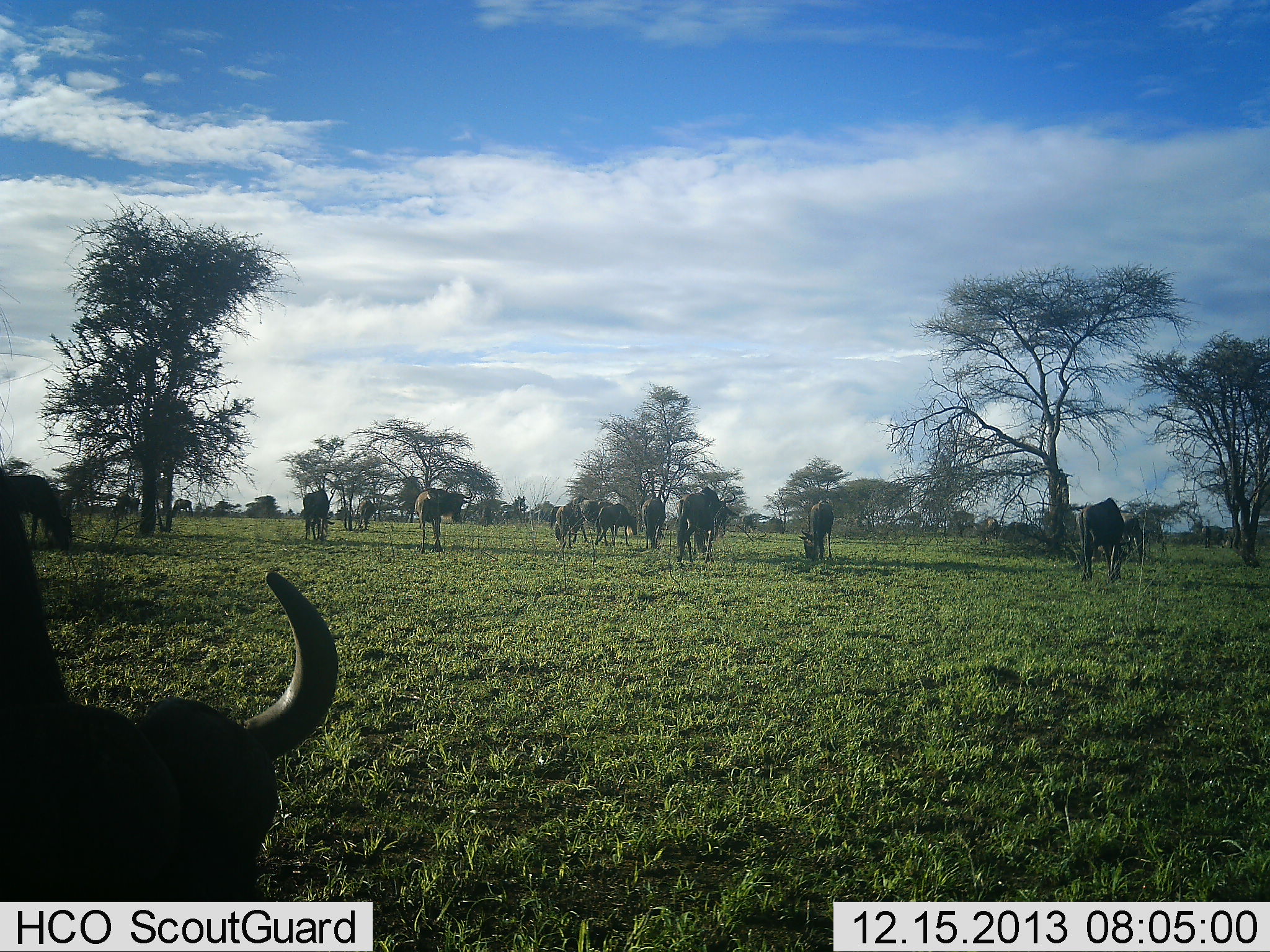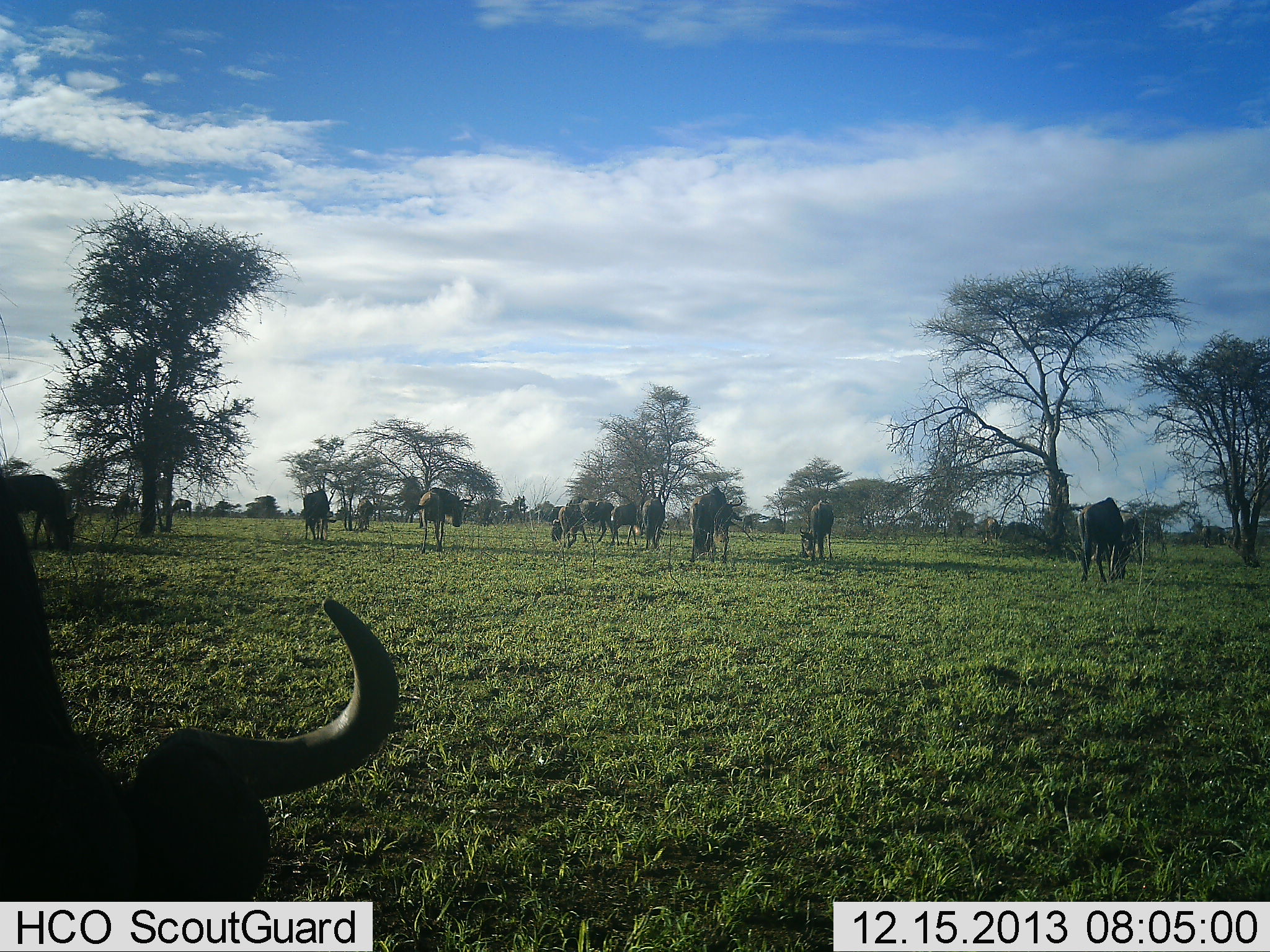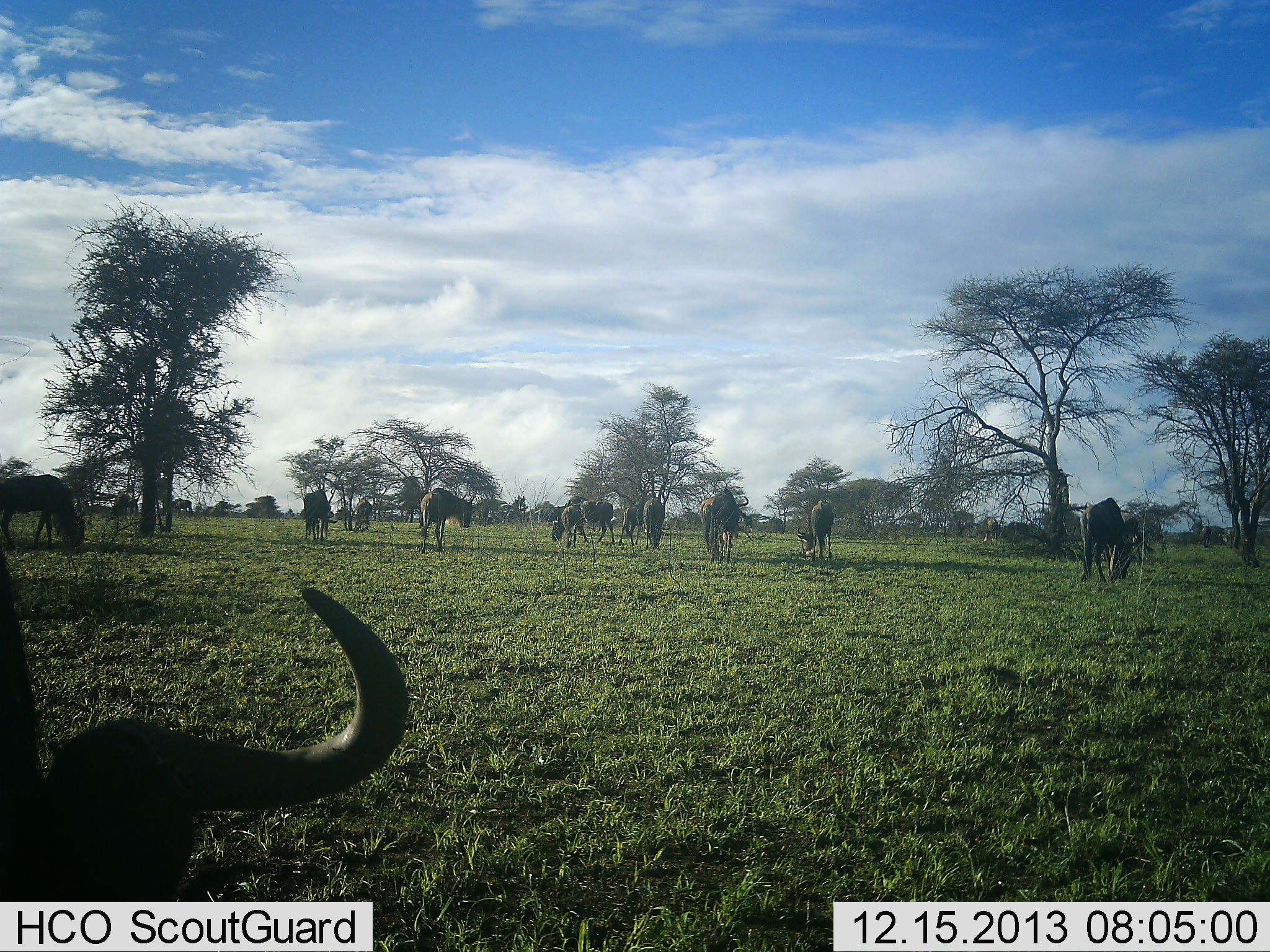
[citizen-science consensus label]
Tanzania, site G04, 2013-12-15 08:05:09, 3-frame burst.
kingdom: Animalia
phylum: Chordata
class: Mammalia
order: Artiodactyla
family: Bovidae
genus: Connochaetes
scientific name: Connochaetes taurinus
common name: blue wildebeest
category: wildebeest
Wildebeest (blue wildebeest) (Connochaetes taurinus), count 11-50. Behavior (volunteer vote fractions): standing 60%, resting 0%, moving 60%, interacting 0%. Young present (vote fraction): 0%. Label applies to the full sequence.